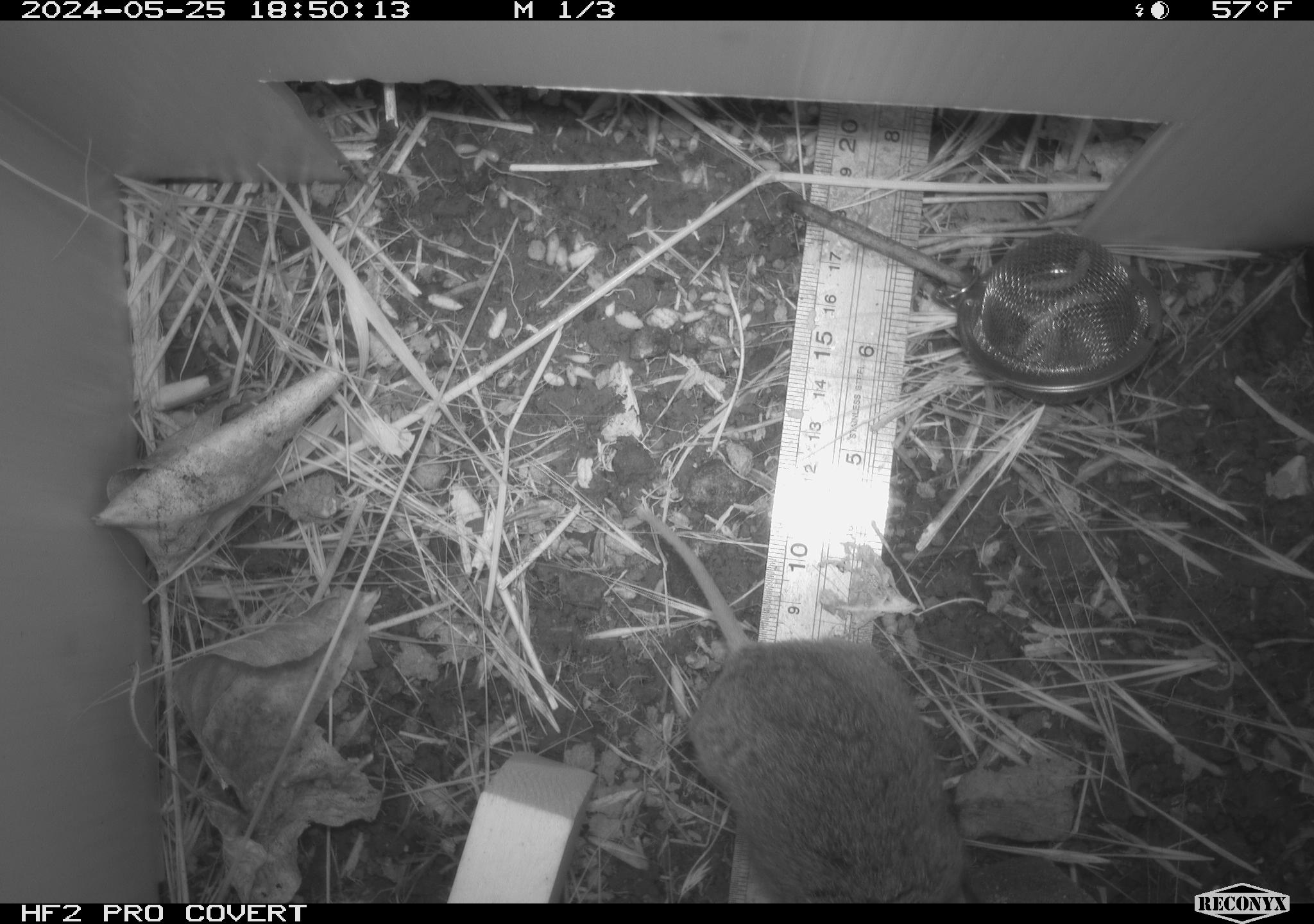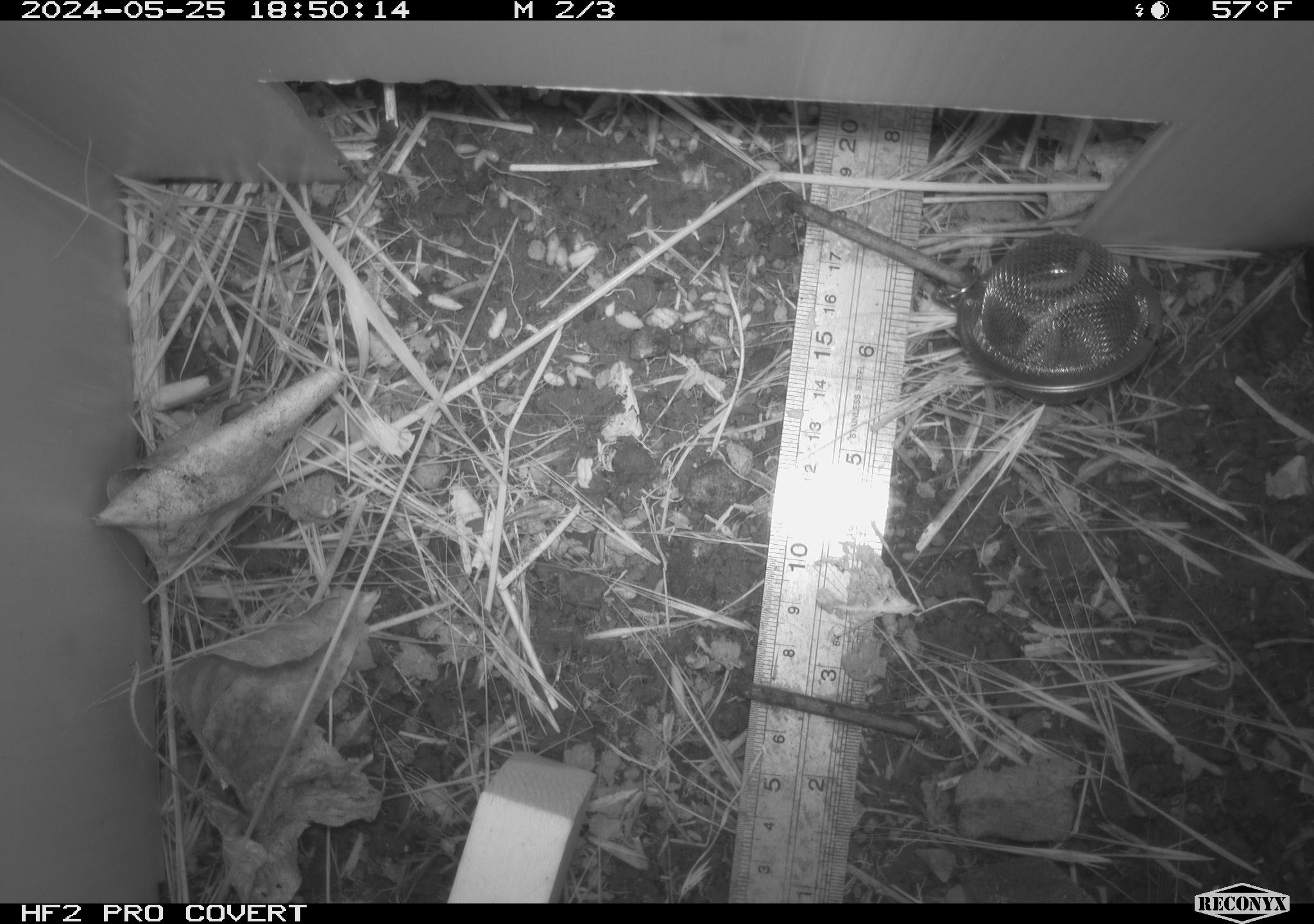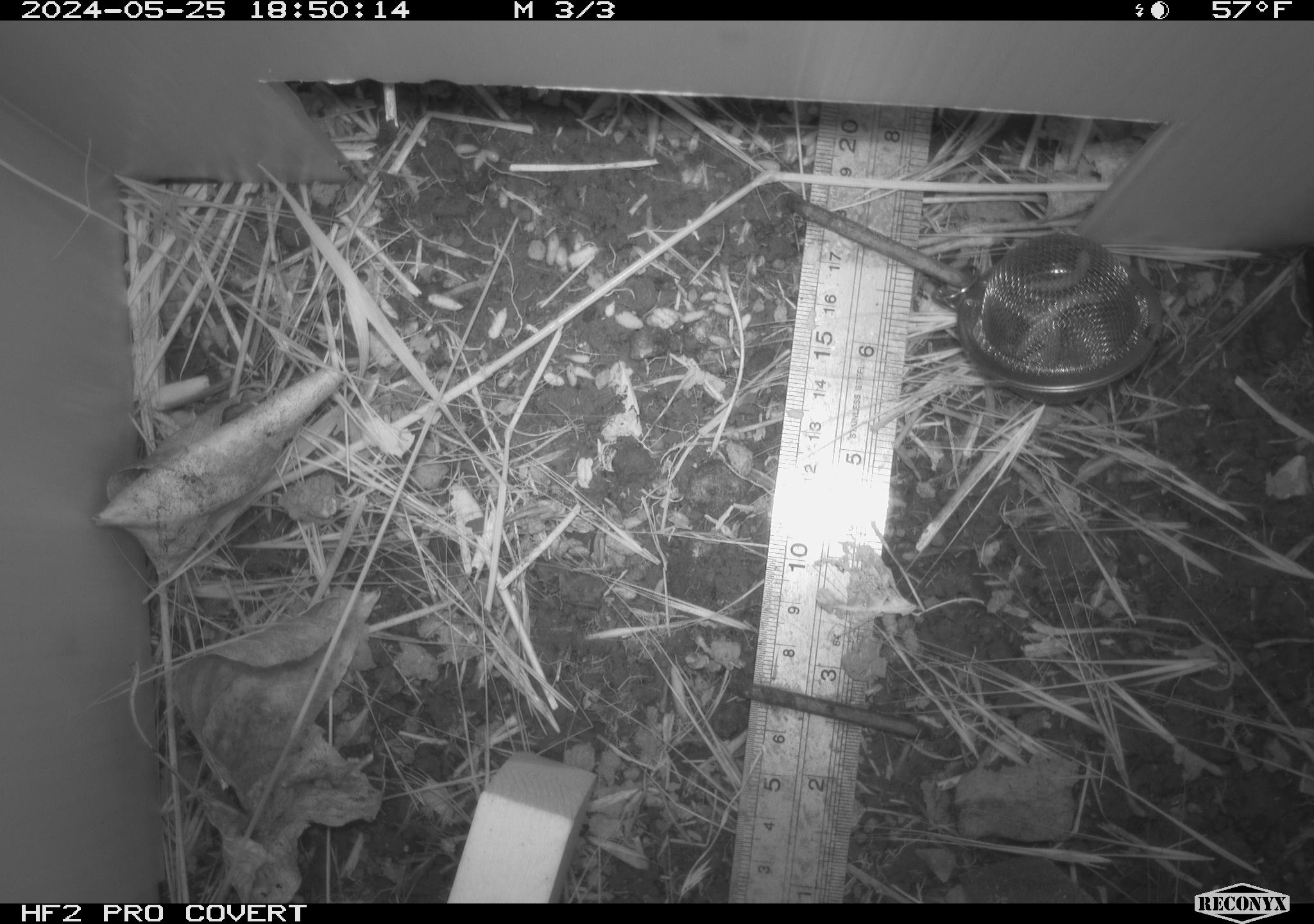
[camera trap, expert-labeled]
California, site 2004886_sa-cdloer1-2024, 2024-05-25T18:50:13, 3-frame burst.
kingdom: Animalia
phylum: Chordata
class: Mammalia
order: Rodentia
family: Cricetidae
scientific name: Arvicolinae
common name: voles, lemmings, and muskrats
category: arvicolinae subfamily